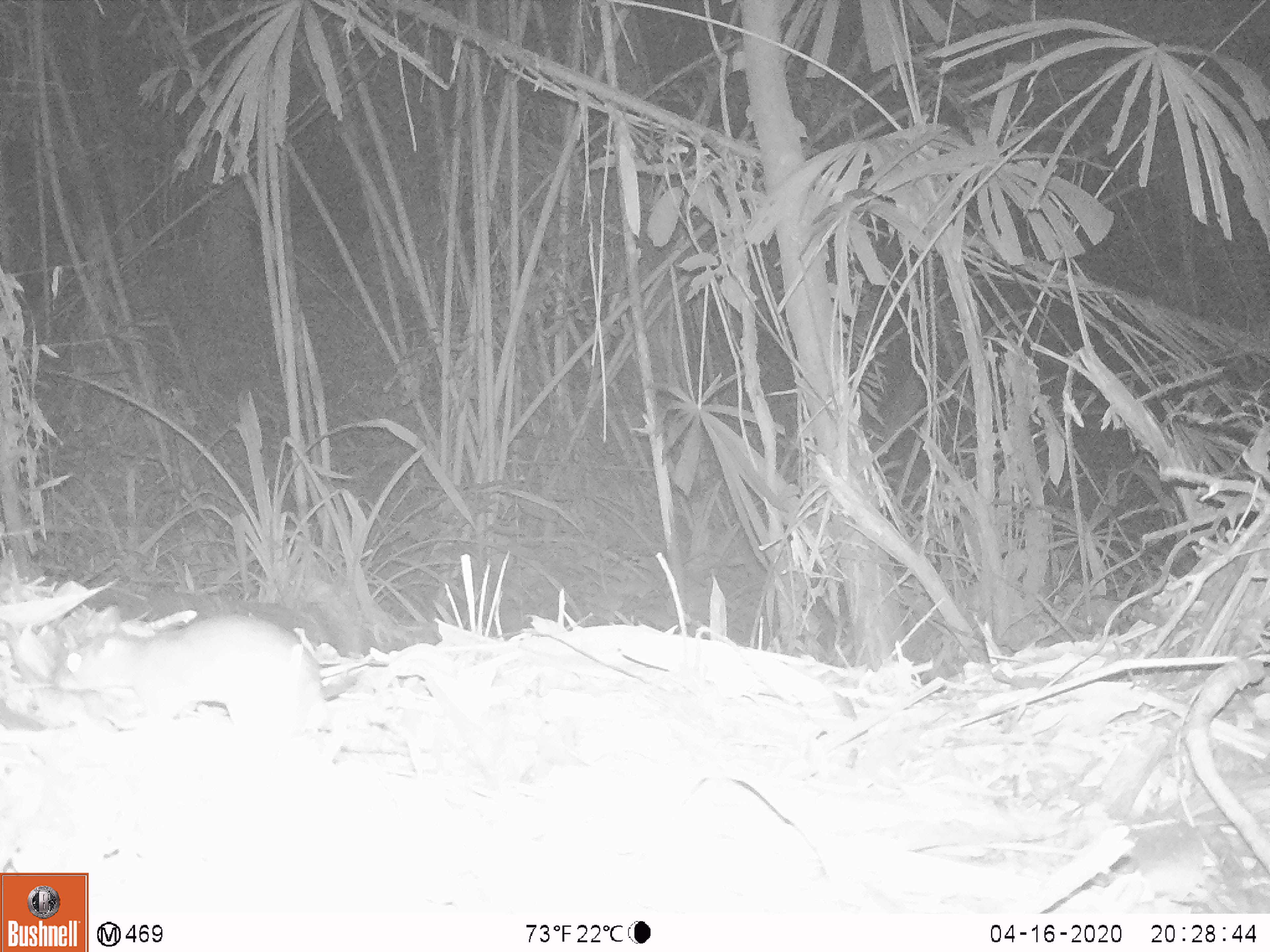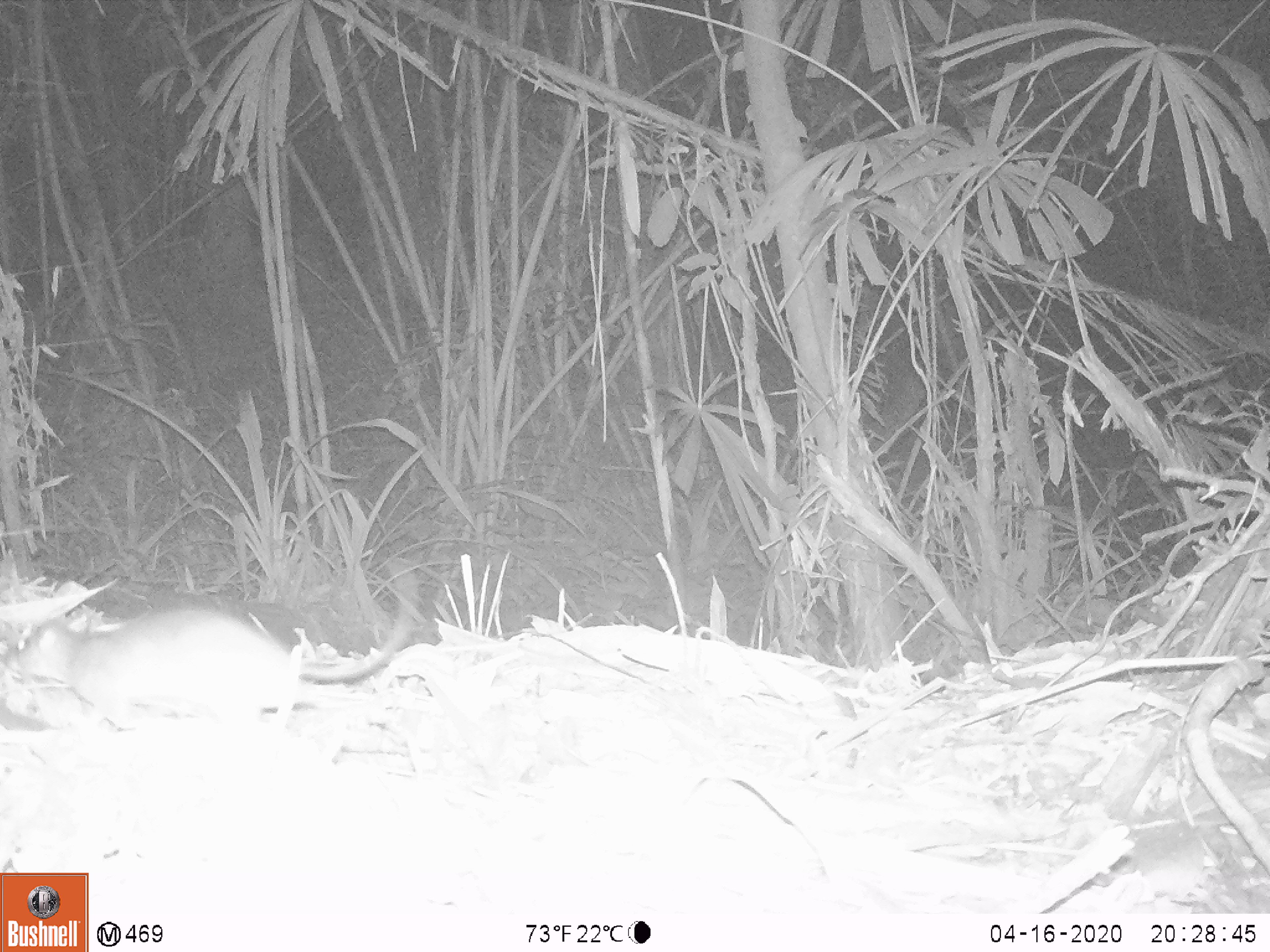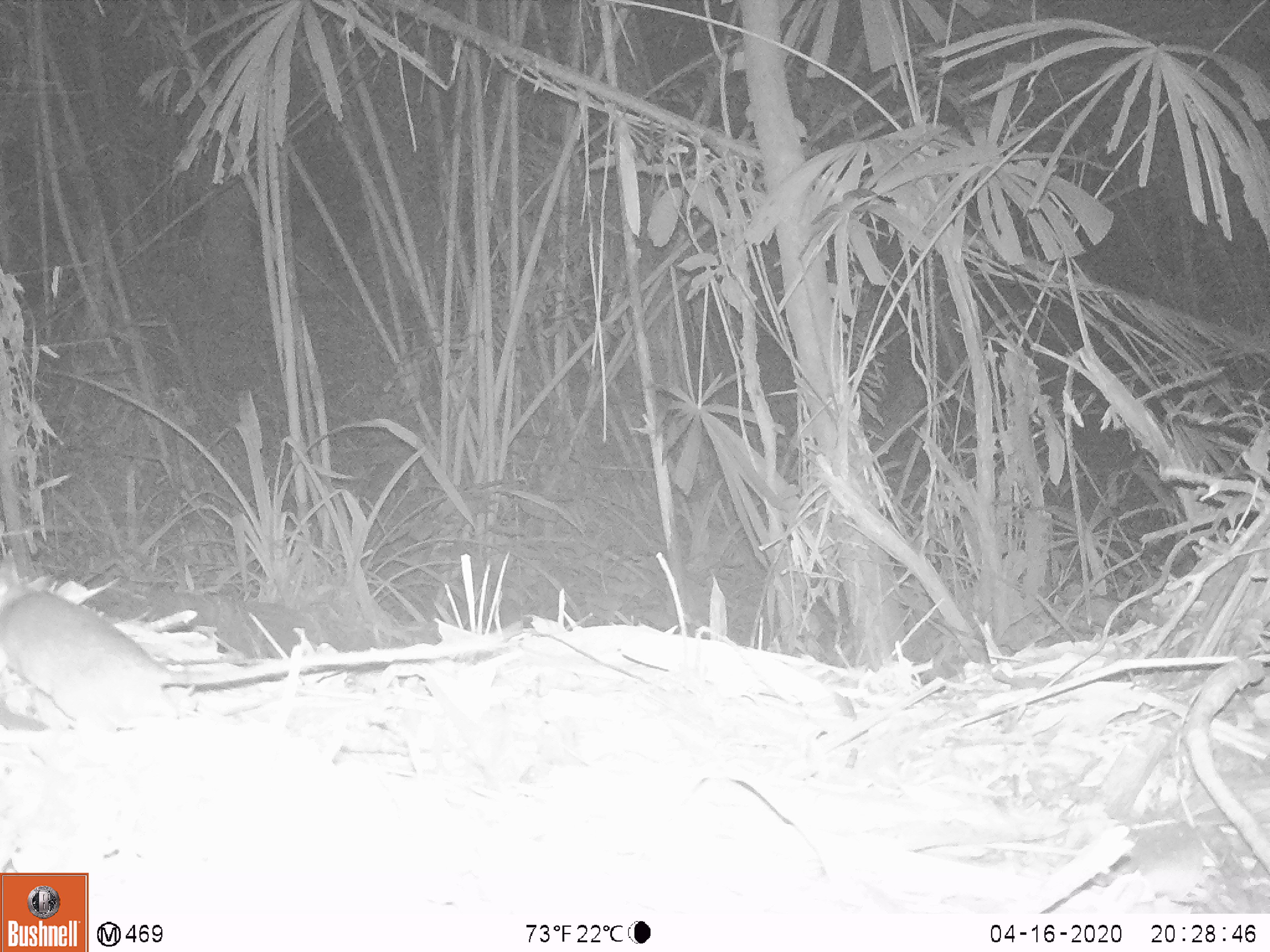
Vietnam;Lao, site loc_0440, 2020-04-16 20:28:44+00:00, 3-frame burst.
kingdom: Animalia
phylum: Chordata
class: Mammalia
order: Rodentia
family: Muridae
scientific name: Muridae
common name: old-world mice and rats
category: unidentified murid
Unidentified murid (old-world mice and rats) (Muridae). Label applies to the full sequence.